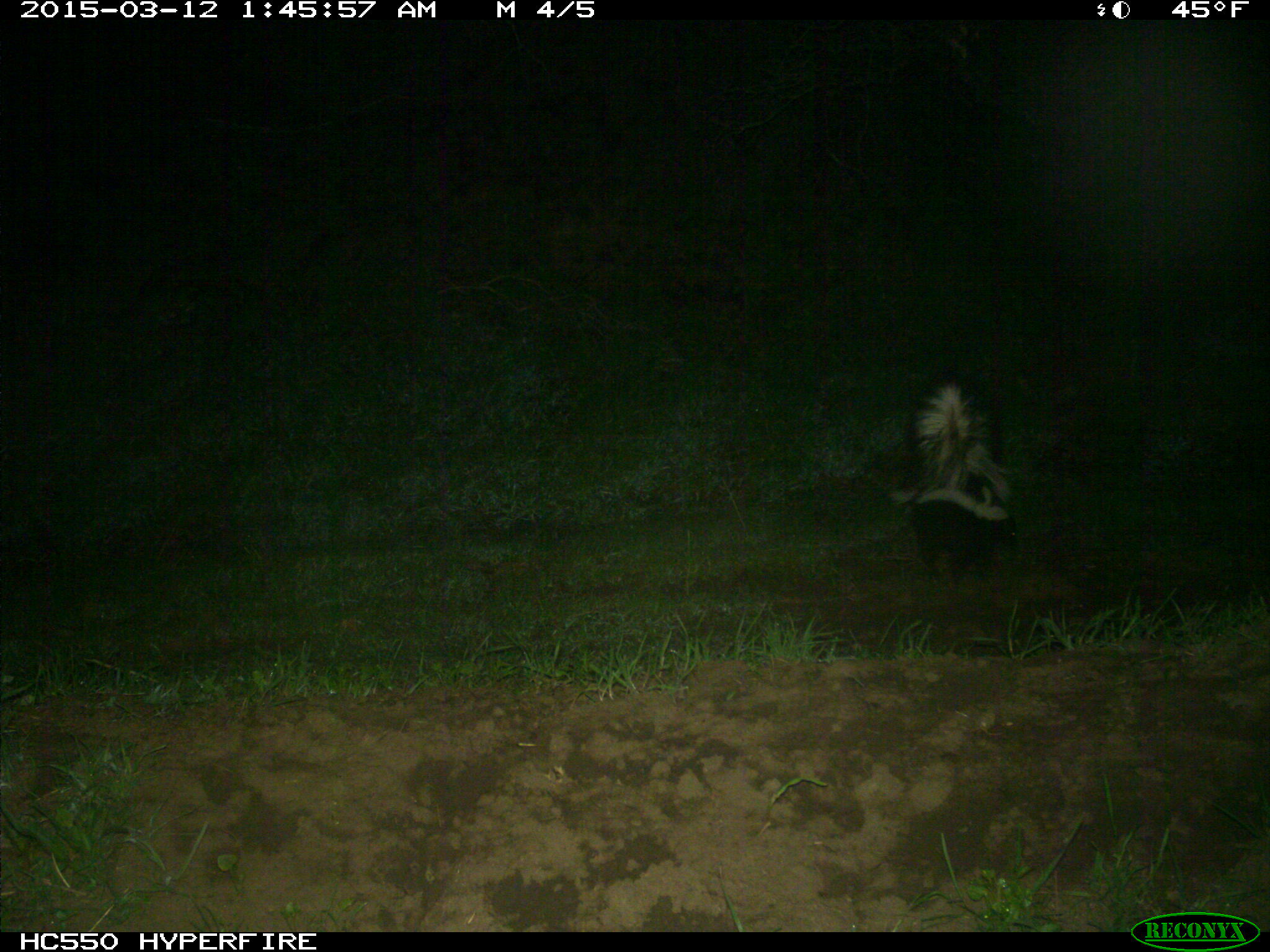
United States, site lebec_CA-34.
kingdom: Animalia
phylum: Chordata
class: Mammalia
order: Carnivora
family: Mephitidae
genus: Mephitis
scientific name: Mephitis mephitis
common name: striped skunk